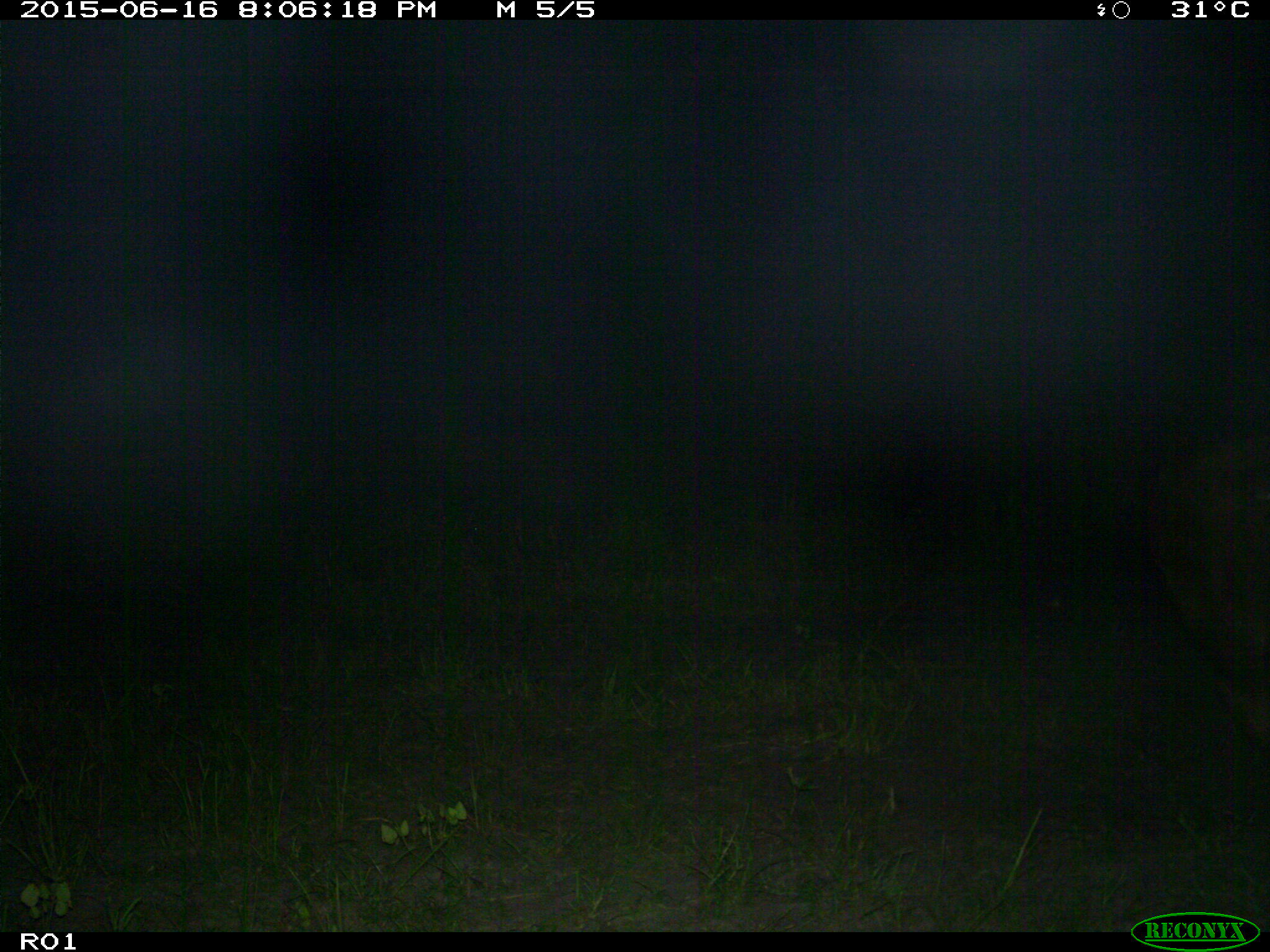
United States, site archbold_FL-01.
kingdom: Animalia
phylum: Chordata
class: Mammalia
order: Artiodactyla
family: Bovidae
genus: Bos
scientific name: Bos taurus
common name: domestic cow